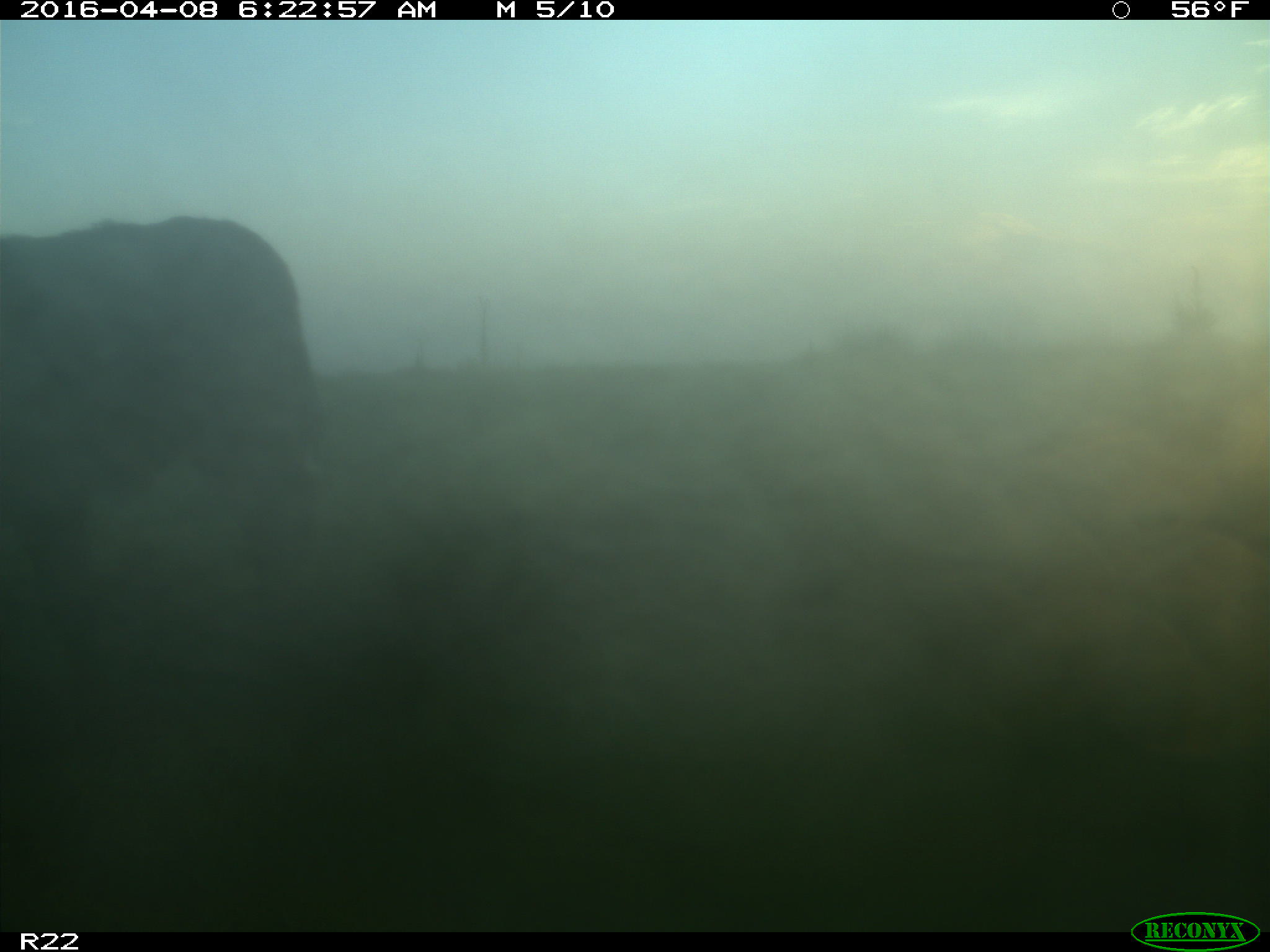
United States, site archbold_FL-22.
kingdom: Animalia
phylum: Chordata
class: Mammalia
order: Artiodactyla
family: Bovidae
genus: Bos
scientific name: Bos taurus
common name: domestic cow